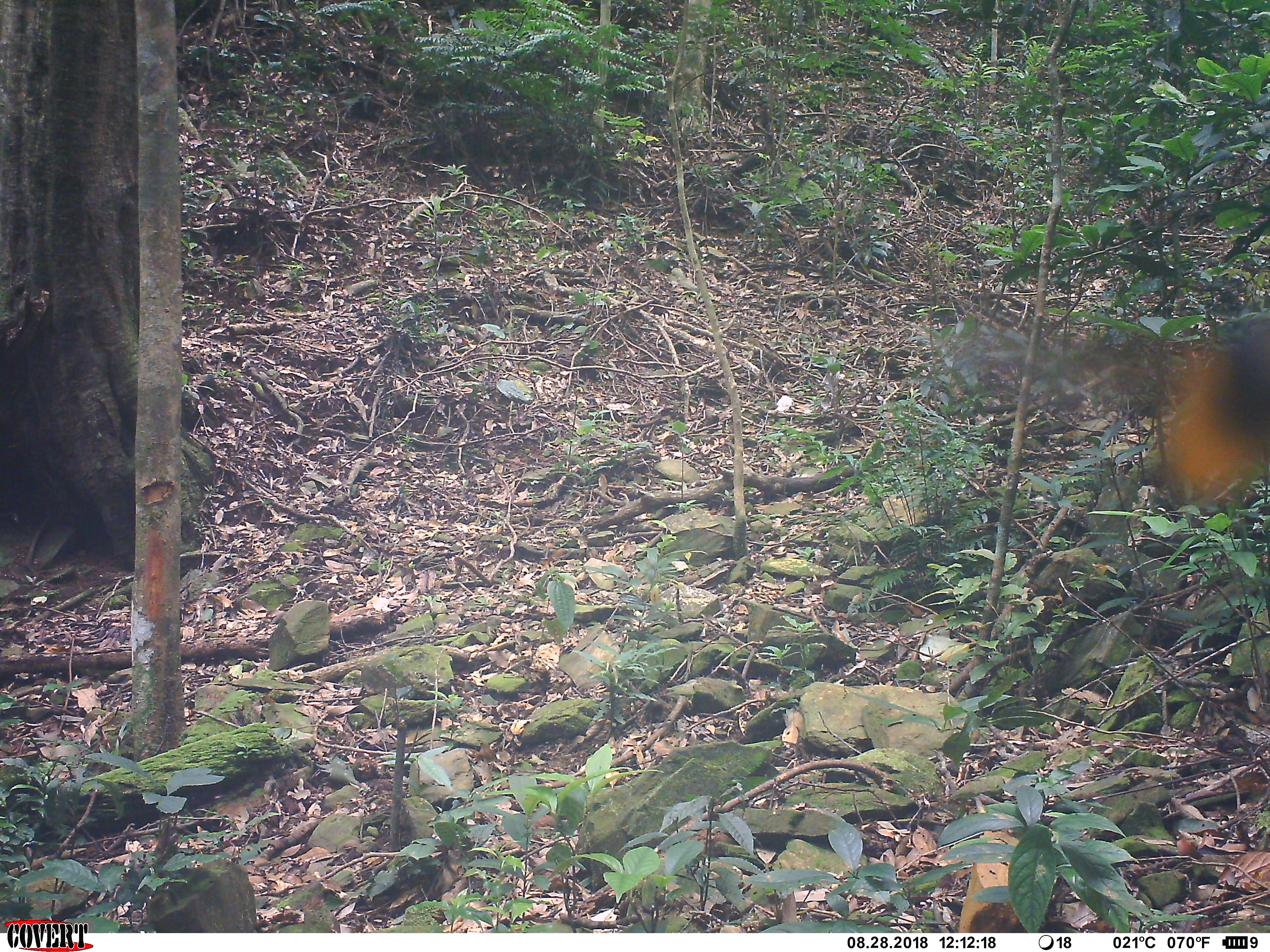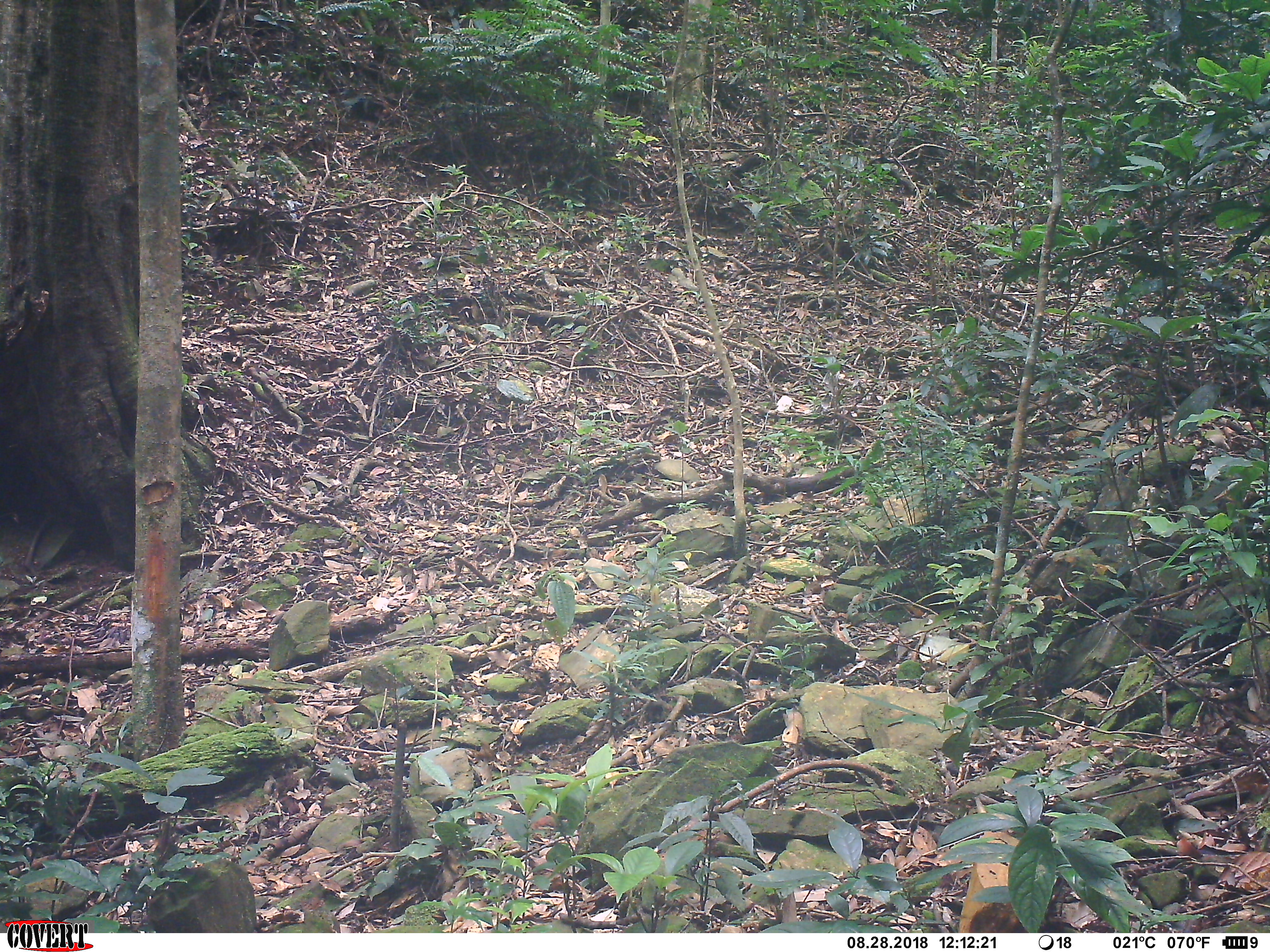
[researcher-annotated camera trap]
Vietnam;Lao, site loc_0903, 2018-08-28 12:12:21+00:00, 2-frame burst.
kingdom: Animalia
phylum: Arthropoda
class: Insecta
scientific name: Insecta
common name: insect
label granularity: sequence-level